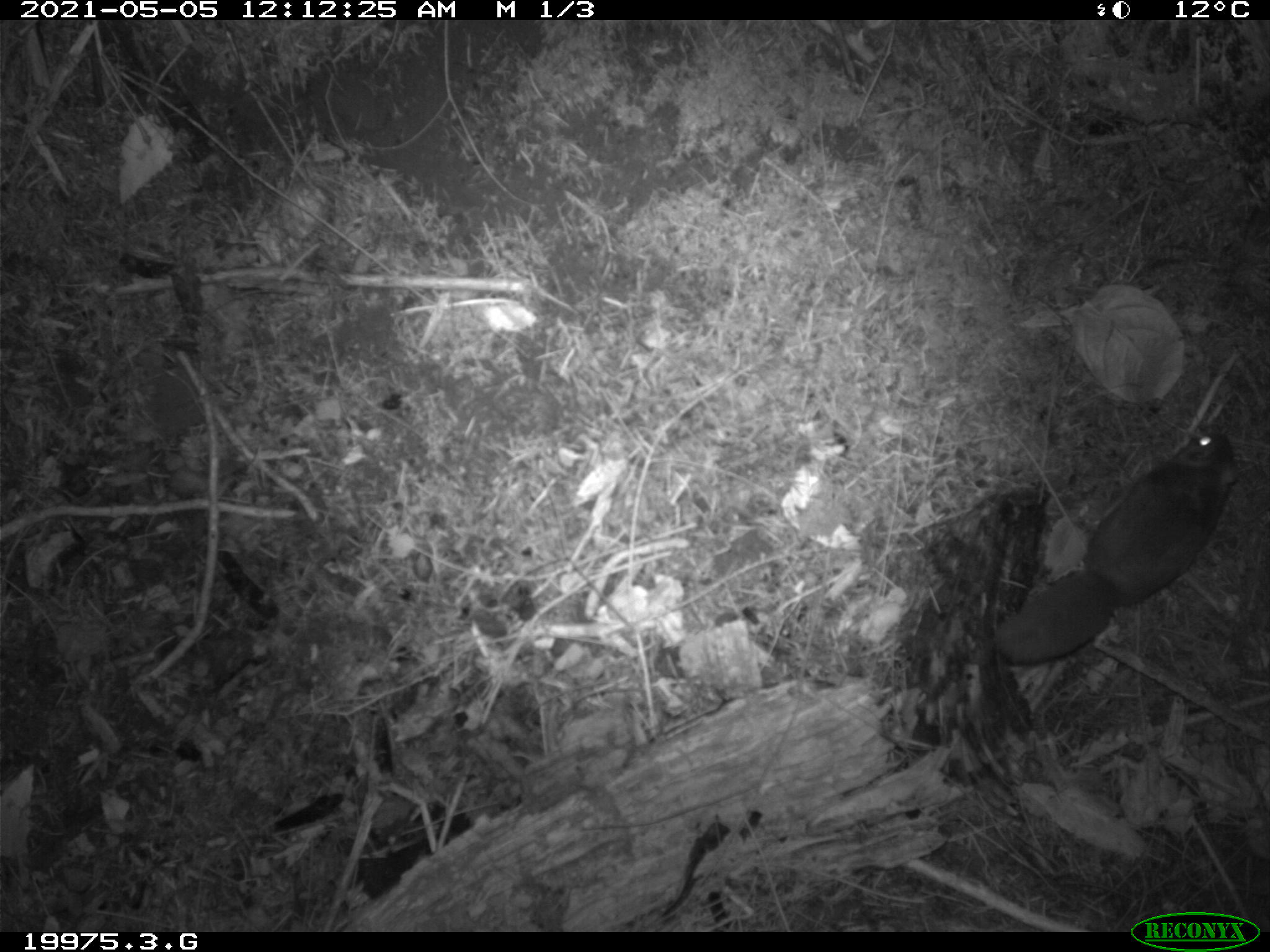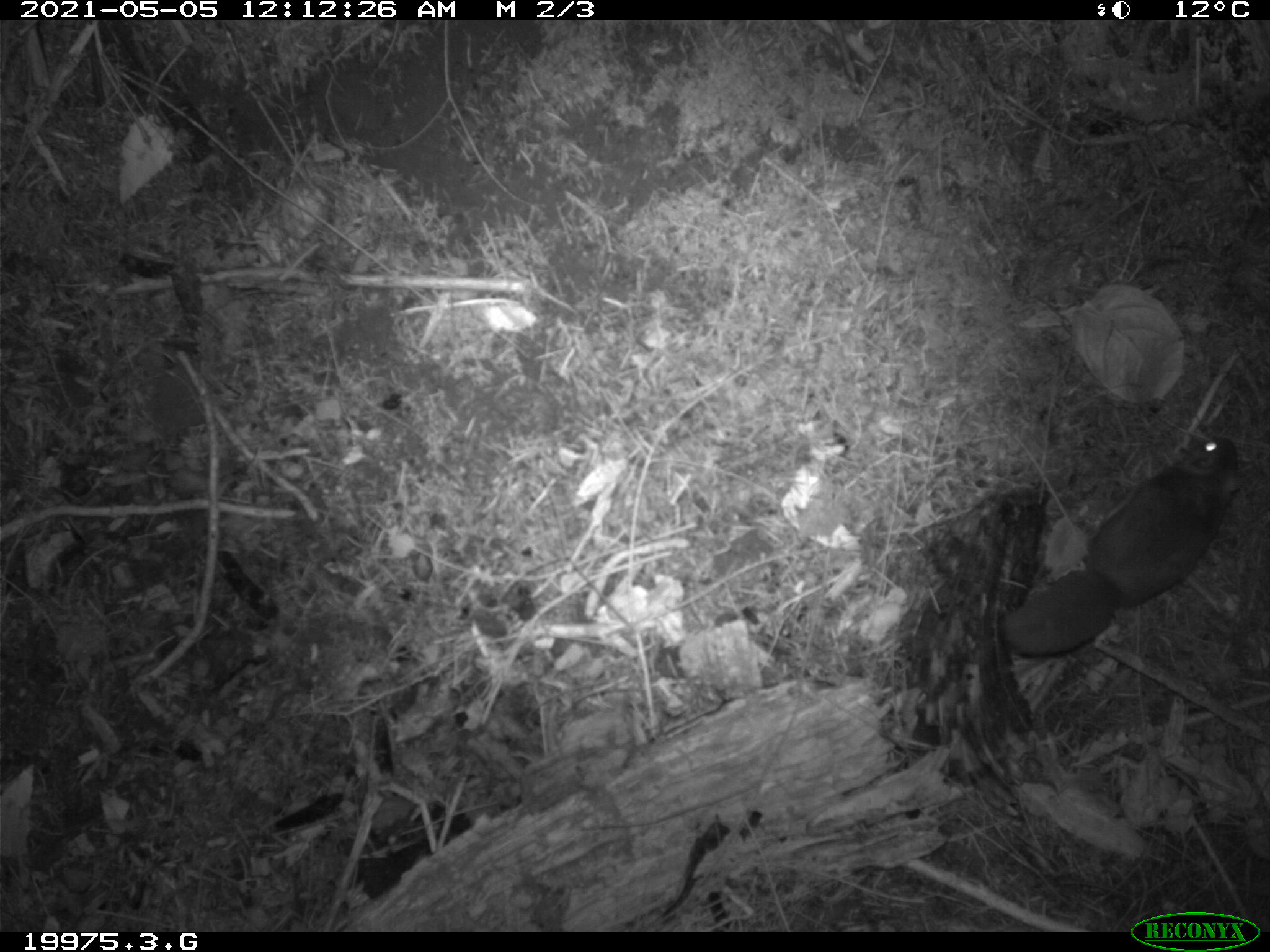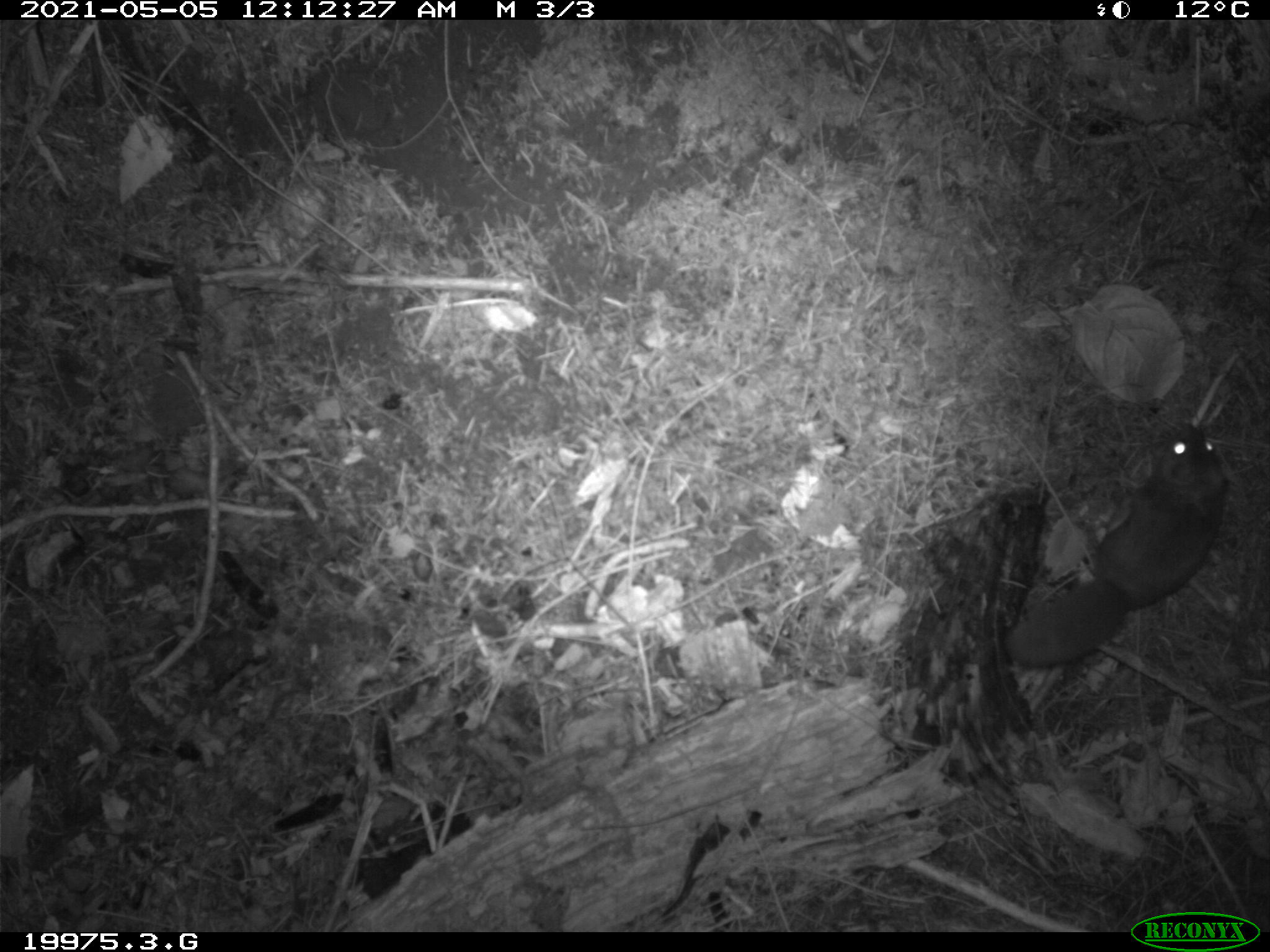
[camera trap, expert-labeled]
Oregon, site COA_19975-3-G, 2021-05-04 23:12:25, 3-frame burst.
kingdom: Animalia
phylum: Chordata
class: Mammalia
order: Rodentia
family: Sciuridae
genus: Glaucomys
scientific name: Glaucomys oregonensis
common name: humboldt's flying squirrel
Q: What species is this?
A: Humboldt's flying squirrel (Glaucomys oregonensis).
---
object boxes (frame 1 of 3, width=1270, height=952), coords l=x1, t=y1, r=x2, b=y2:
humboldt's flying squirrel: l=985, t=422, r=1242, b=667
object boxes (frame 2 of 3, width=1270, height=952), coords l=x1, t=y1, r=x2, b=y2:
humboldt's flying squirrel: l=986, t=427, r=1249, b=667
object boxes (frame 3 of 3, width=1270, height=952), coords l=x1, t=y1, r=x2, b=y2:
humboldt's flying squirrel: l=998, t=411, r=1229, b=678